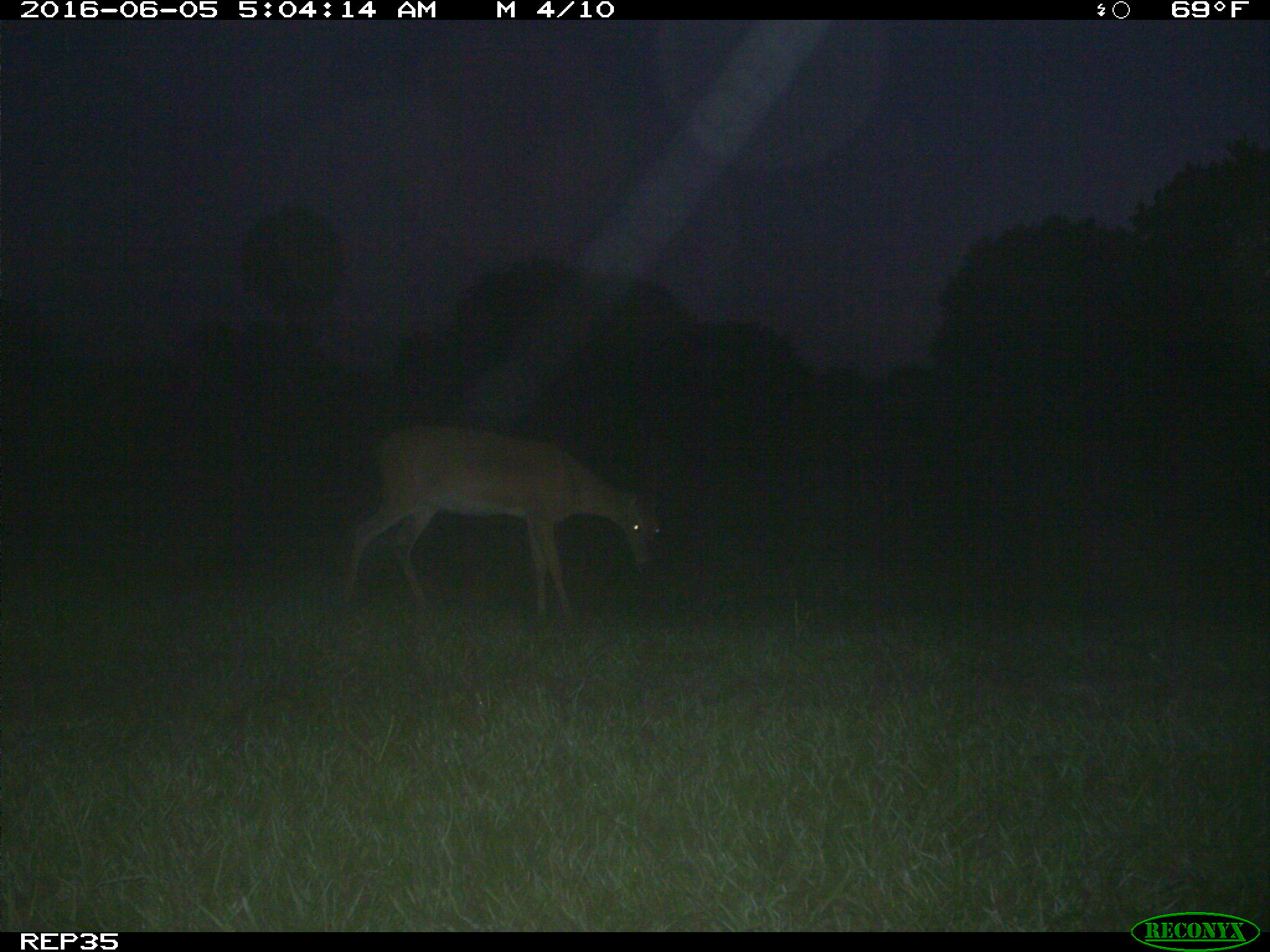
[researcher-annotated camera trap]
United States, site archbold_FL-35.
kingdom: Animalia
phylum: Chordata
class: Mammalia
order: Artiodactyla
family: Cervidae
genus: Odocoileus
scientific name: Odocoileus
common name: deer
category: unidentified deer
Unidentified deer (deer) (Odocoileus).